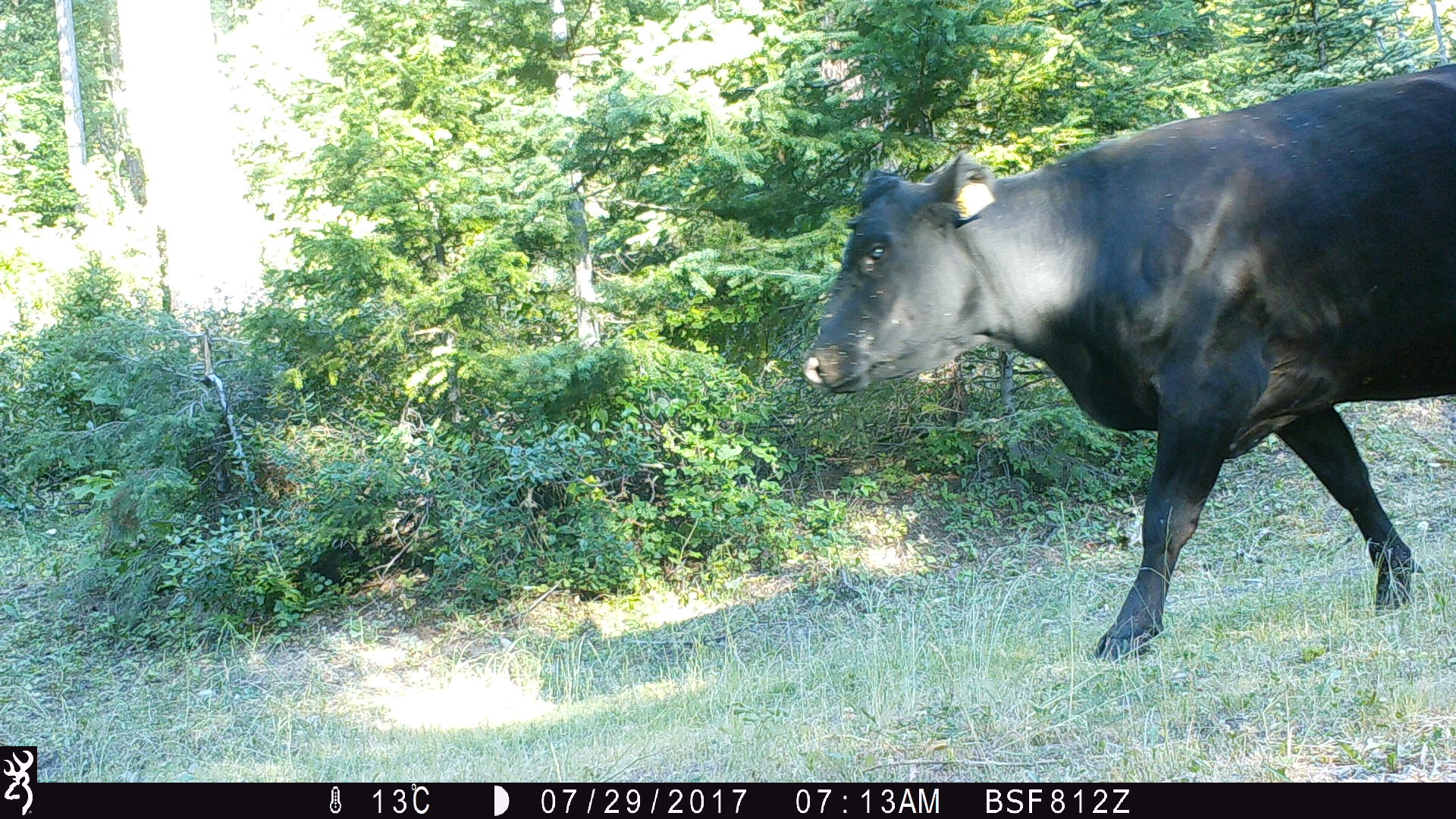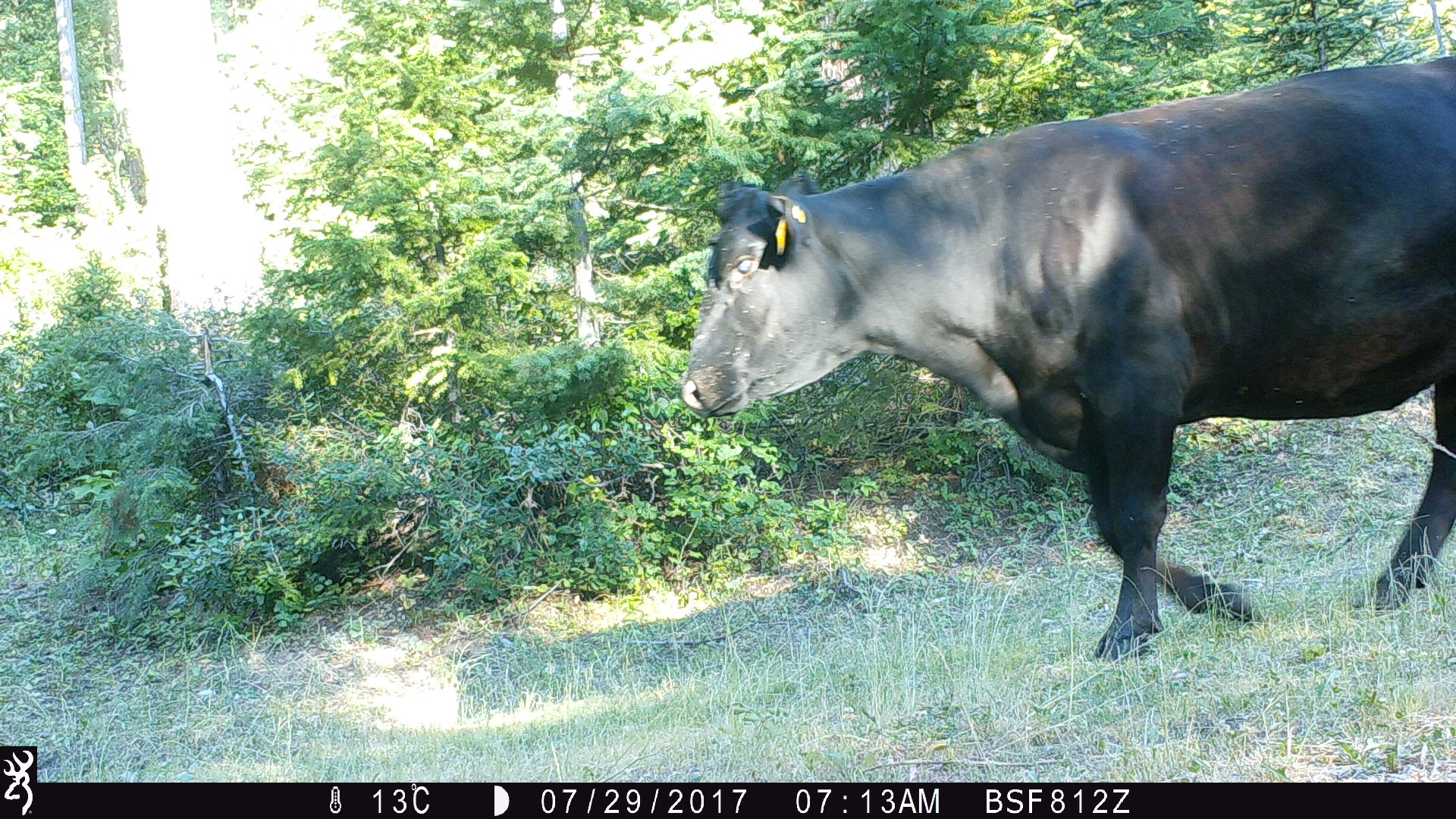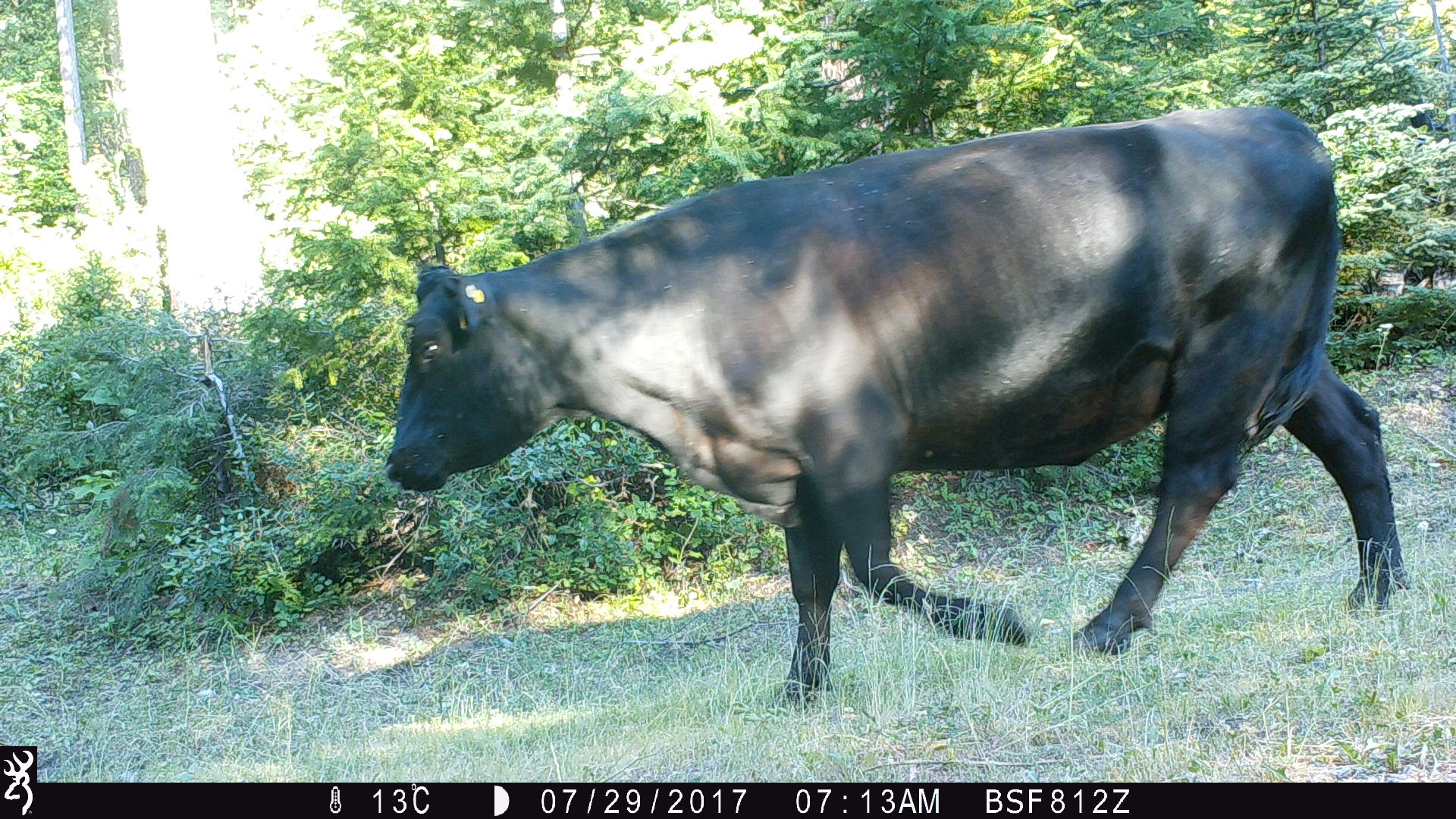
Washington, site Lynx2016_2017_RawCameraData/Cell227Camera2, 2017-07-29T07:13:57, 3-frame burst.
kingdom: Animalia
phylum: Chordata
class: Mammalia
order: Artiodactyla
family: Bovidae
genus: Bos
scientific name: Bos taurus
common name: domestic cattle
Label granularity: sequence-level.